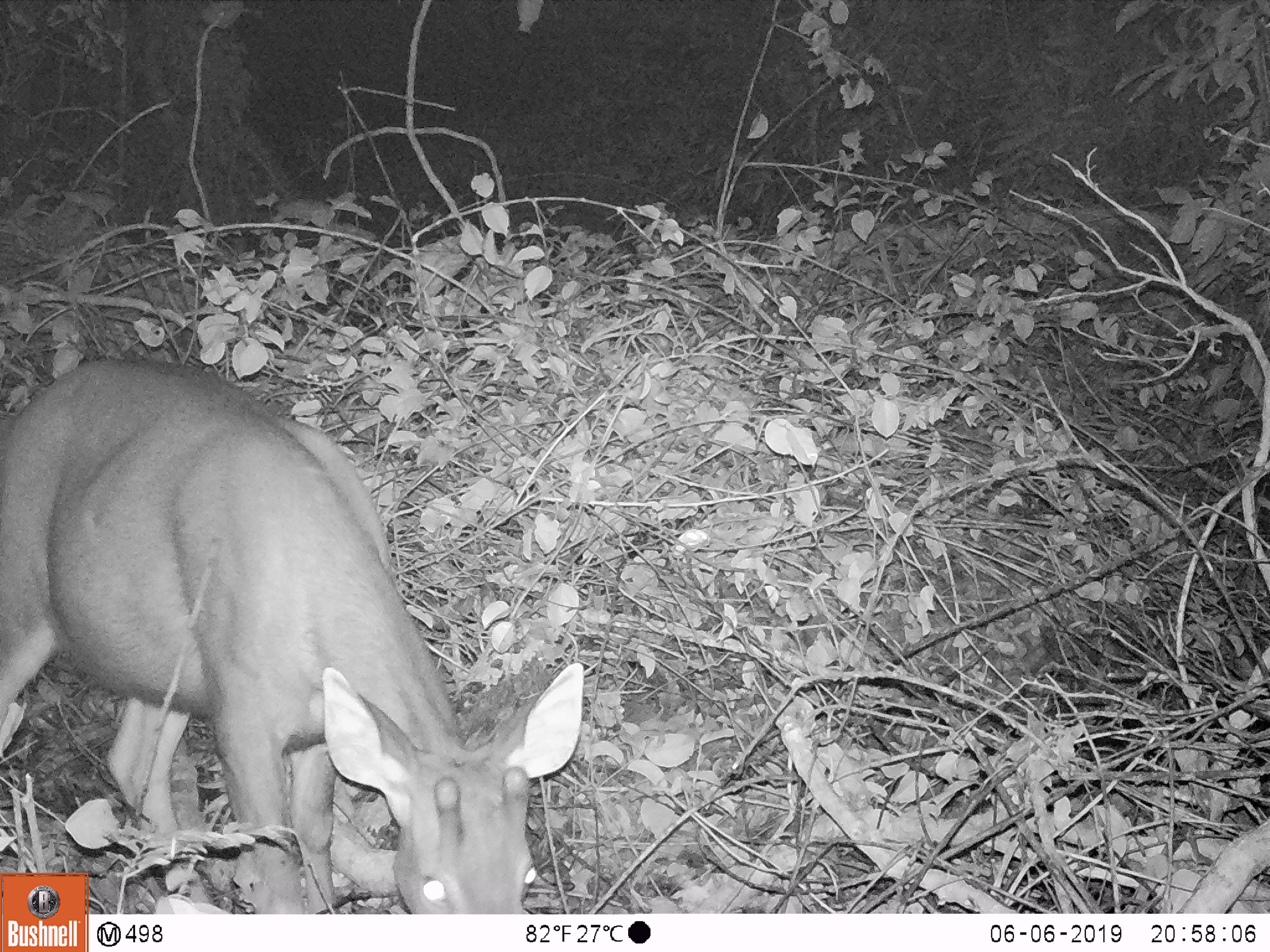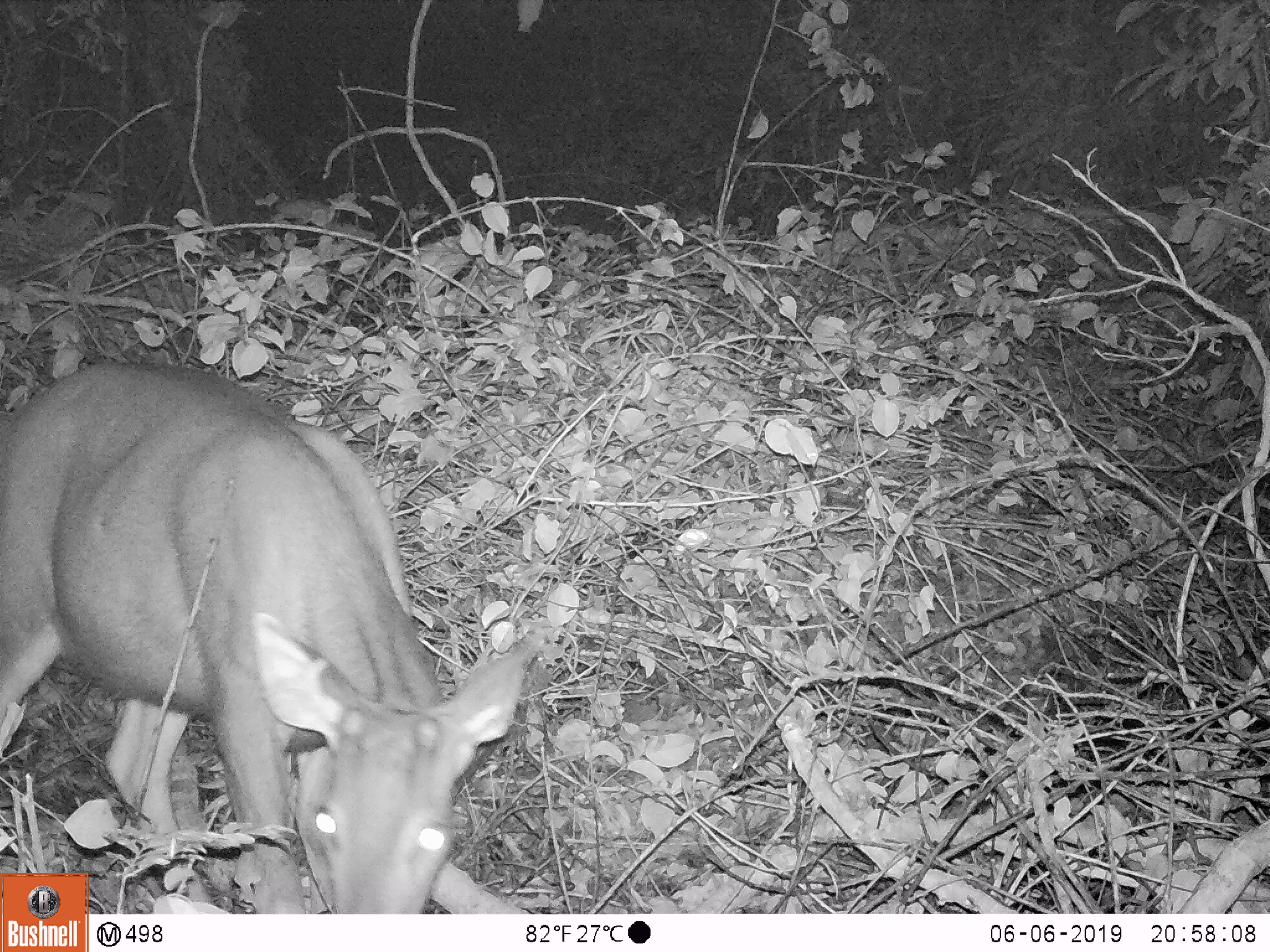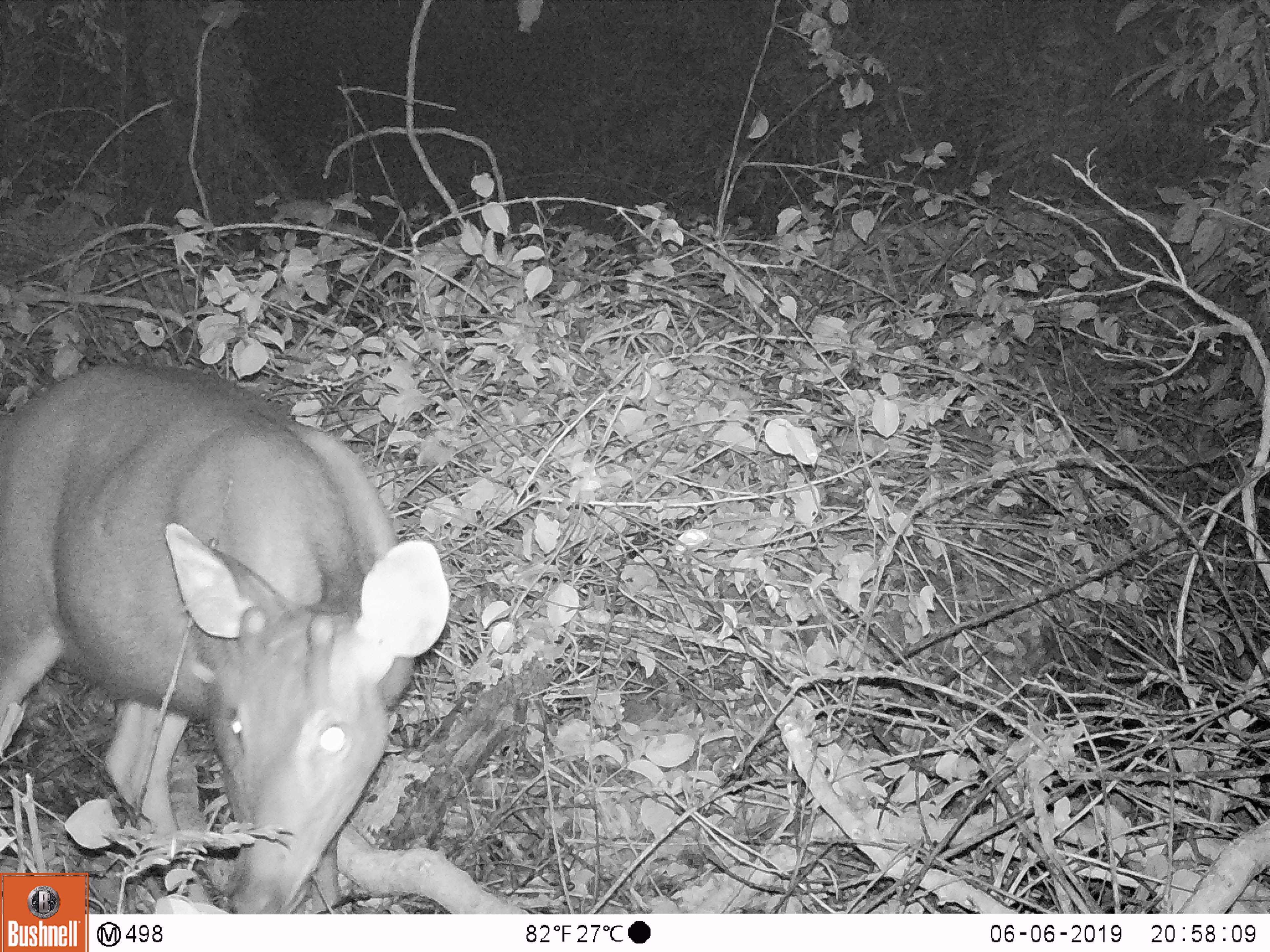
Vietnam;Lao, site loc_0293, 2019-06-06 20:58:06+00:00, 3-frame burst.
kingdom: Animalia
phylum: Chordata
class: Mammalia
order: Artiodactyla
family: Cervidae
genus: Rusa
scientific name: Rusa unicolor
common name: sambar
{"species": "sambar (Rusa unicolor)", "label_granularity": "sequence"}